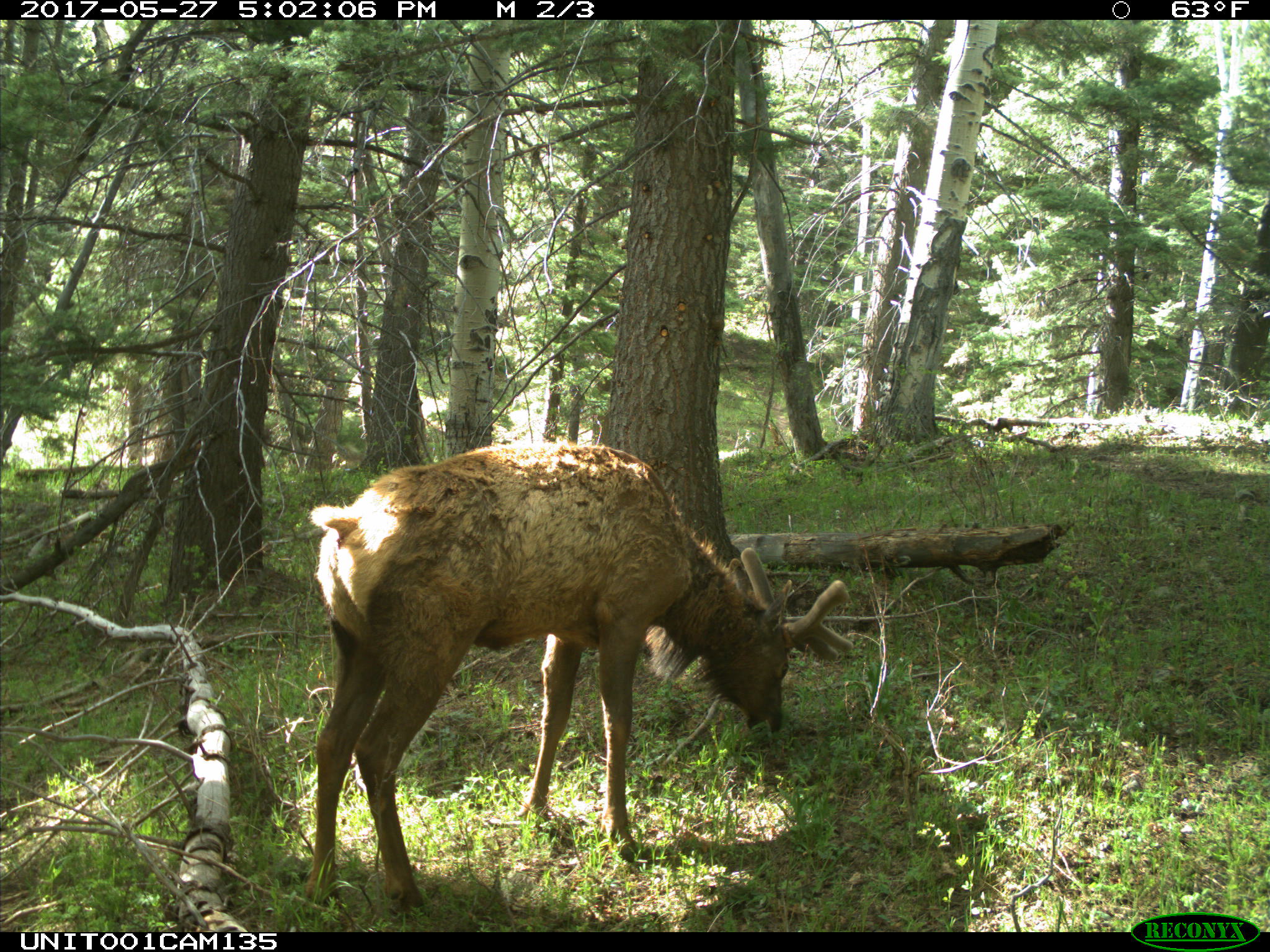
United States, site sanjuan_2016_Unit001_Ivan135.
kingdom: Animalia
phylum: Chordata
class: Mammalia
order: Artiodactyla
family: Cervidae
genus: Cervus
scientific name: Cervus elaphus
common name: red deer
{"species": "Cervus elaphus (red deer)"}